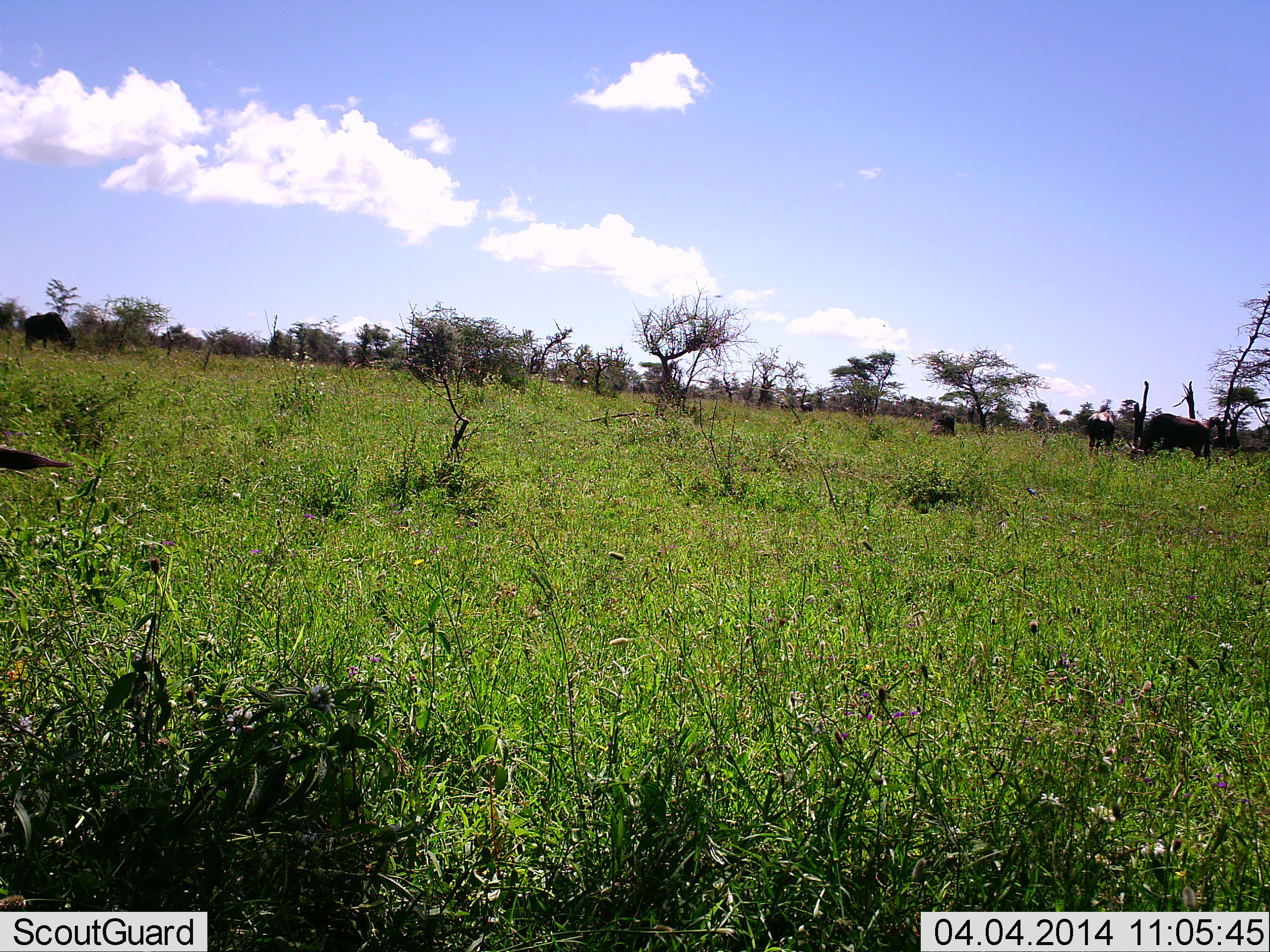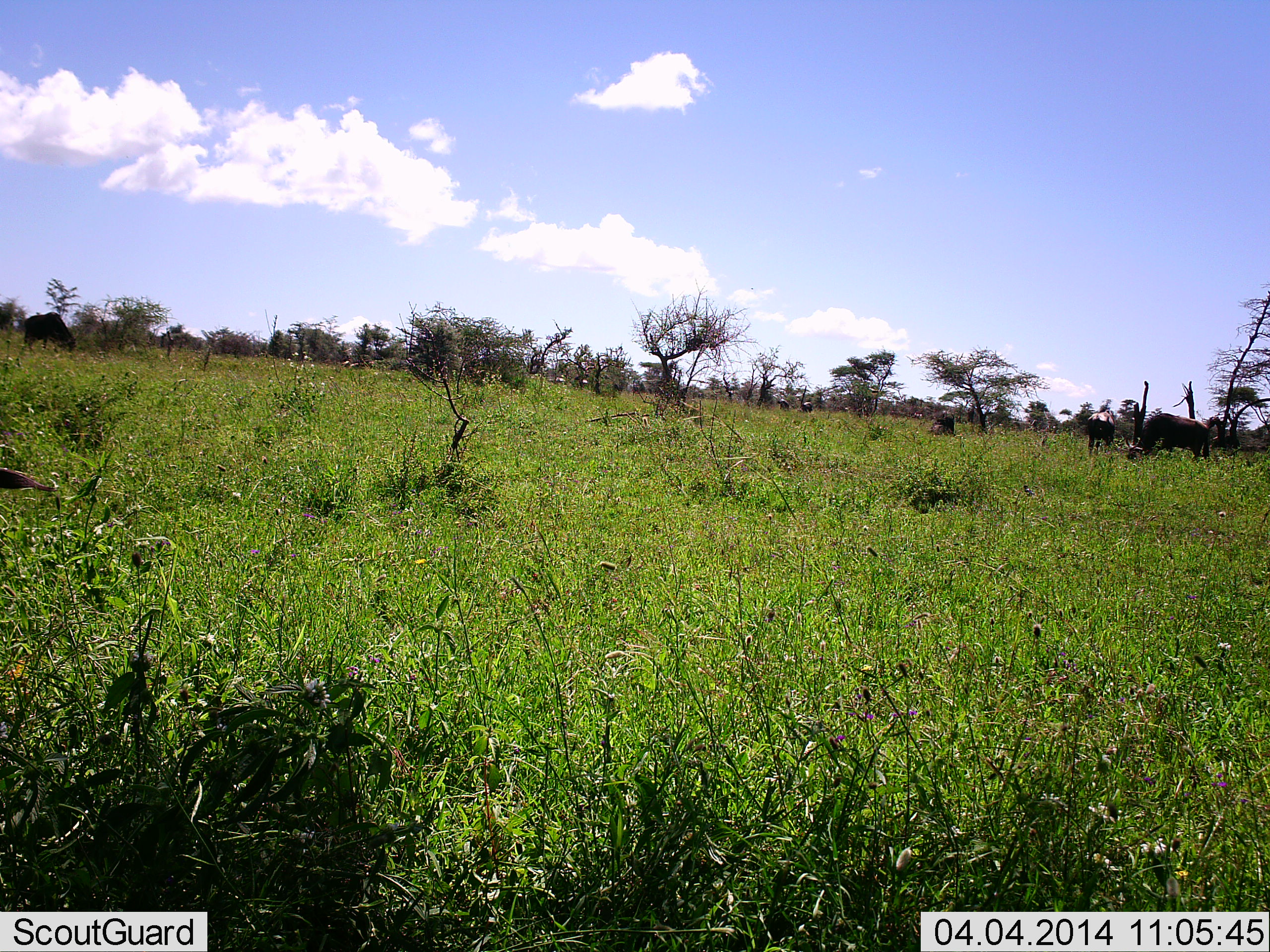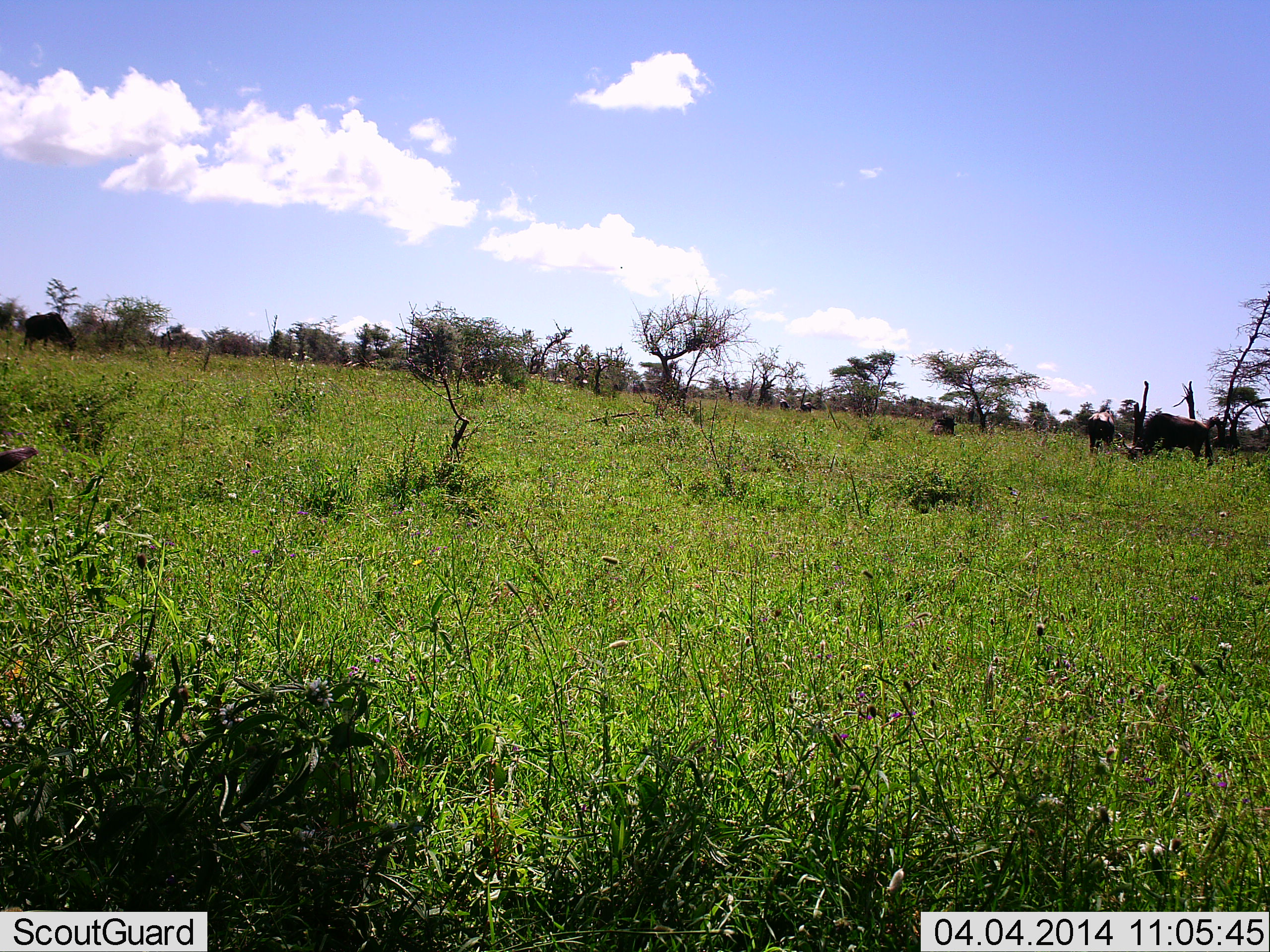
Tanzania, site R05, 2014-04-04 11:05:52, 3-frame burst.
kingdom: Animalia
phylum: Chordata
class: Mammalia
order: Artiodactyla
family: Bovidae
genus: Connochaetes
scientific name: Connochaetes taurinus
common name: blue wildebeest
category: wildebeest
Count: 4.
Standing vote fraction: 50%.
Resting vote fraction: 33%.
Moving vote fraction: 0%.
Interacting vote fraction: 0%.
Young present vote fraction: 0%.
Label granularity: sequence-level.